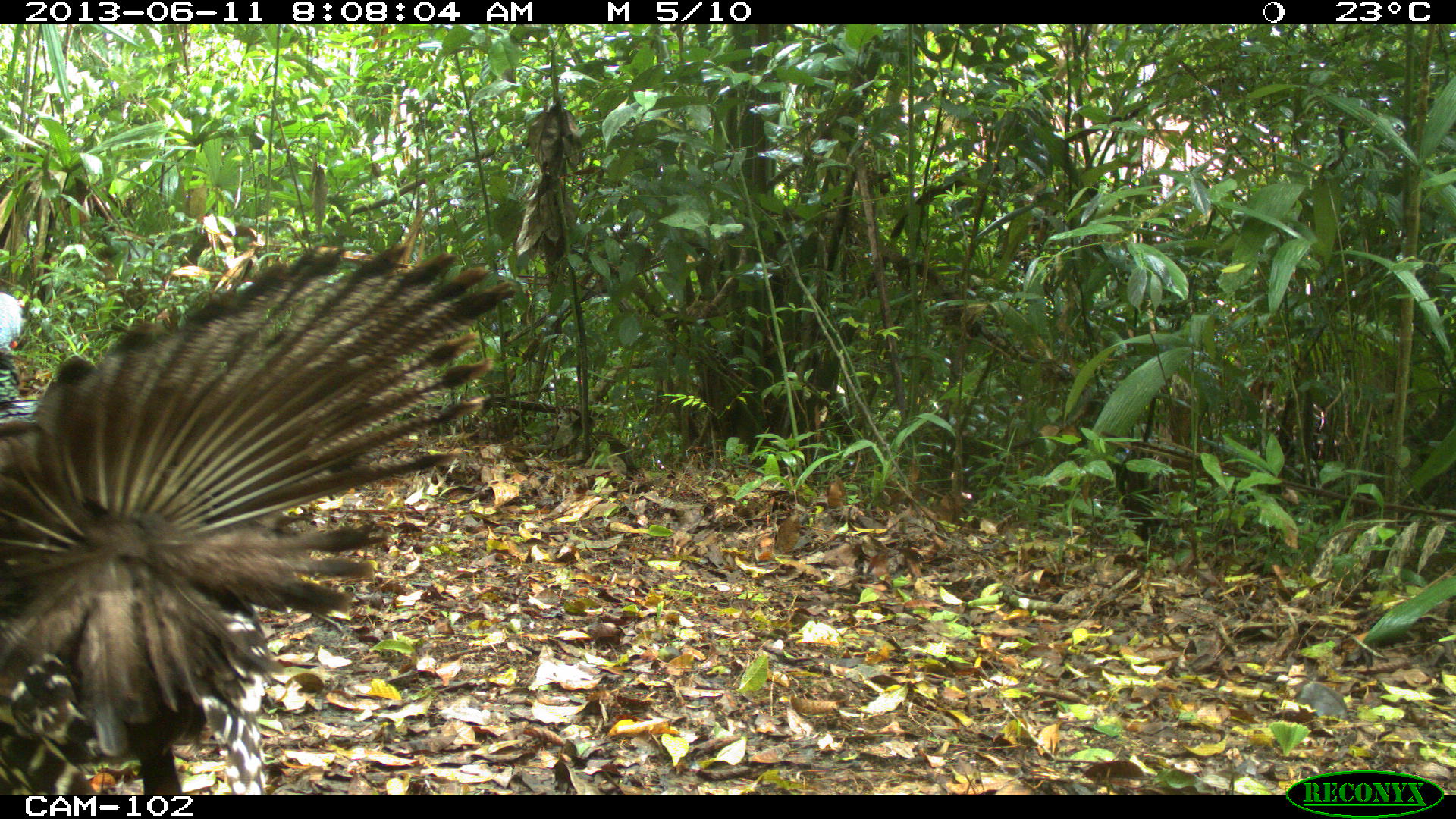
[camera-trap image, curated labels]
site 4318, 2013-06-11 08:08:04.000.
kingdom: Animalia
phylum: Chordata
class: Aves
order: Galliformes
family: Phasianidae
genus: Meleagris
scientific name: Meleagris ocellata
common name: ocellated turkey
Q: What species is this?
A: Meleagris ocellata (ocellated turkey).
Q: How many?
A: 1.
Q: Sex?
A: Male.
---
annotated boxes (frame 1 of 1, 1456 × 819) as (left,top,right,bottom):
meleagris ocellata: (0,235,515,795)